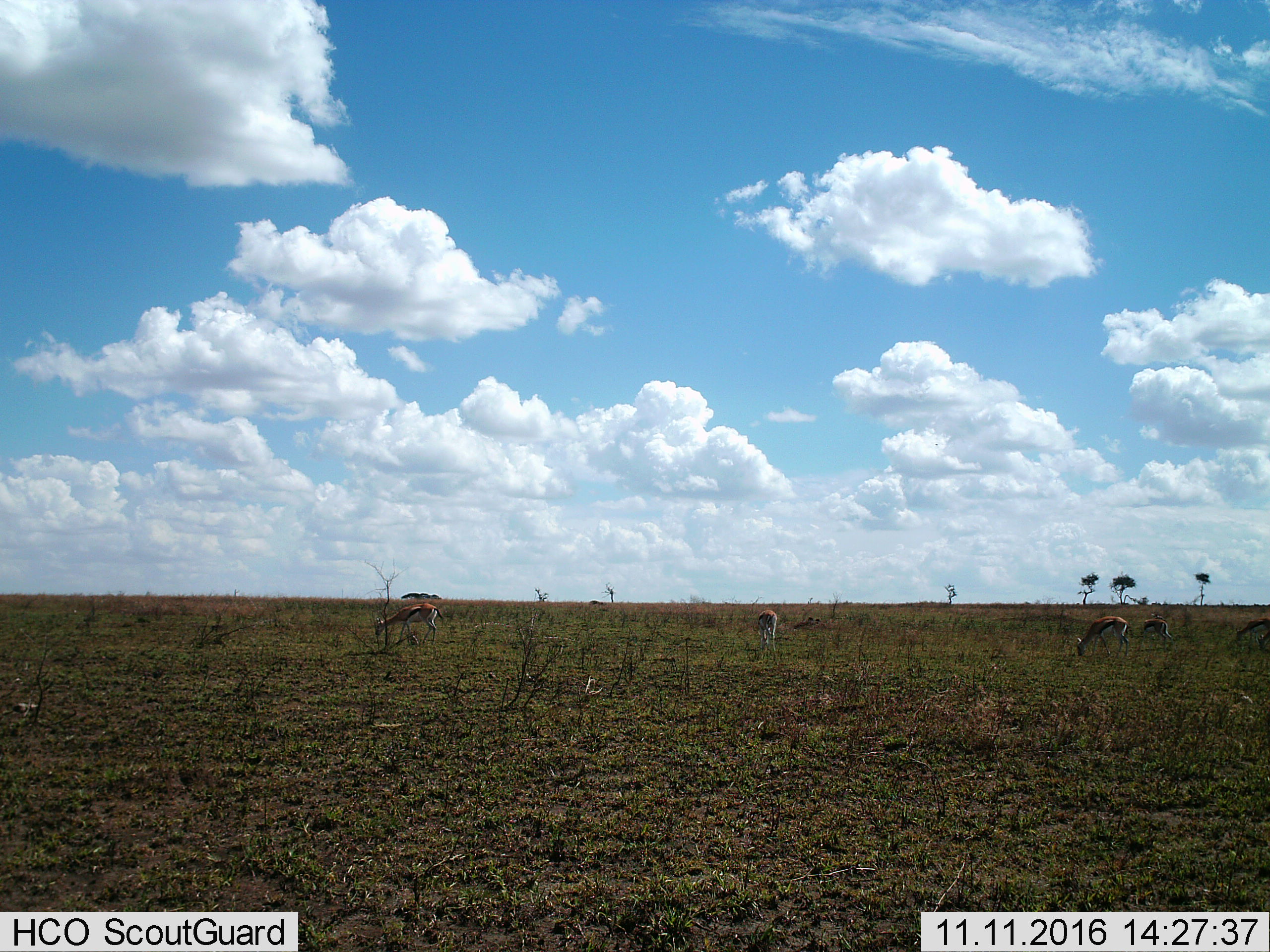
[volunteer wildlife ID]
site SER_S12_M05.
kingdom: Animalia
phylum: Chordata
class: Mammalia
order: Artiodactyla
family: Bovidae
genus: Eudorcas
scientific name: Eudorcas thomsonii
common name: thomson's gazelle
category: gazellethomsons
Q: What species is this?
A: Gazellethomsons (thomson's gazelle) (Eudorcas thomsonii).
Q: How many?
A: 5.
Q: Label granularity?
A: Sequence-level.